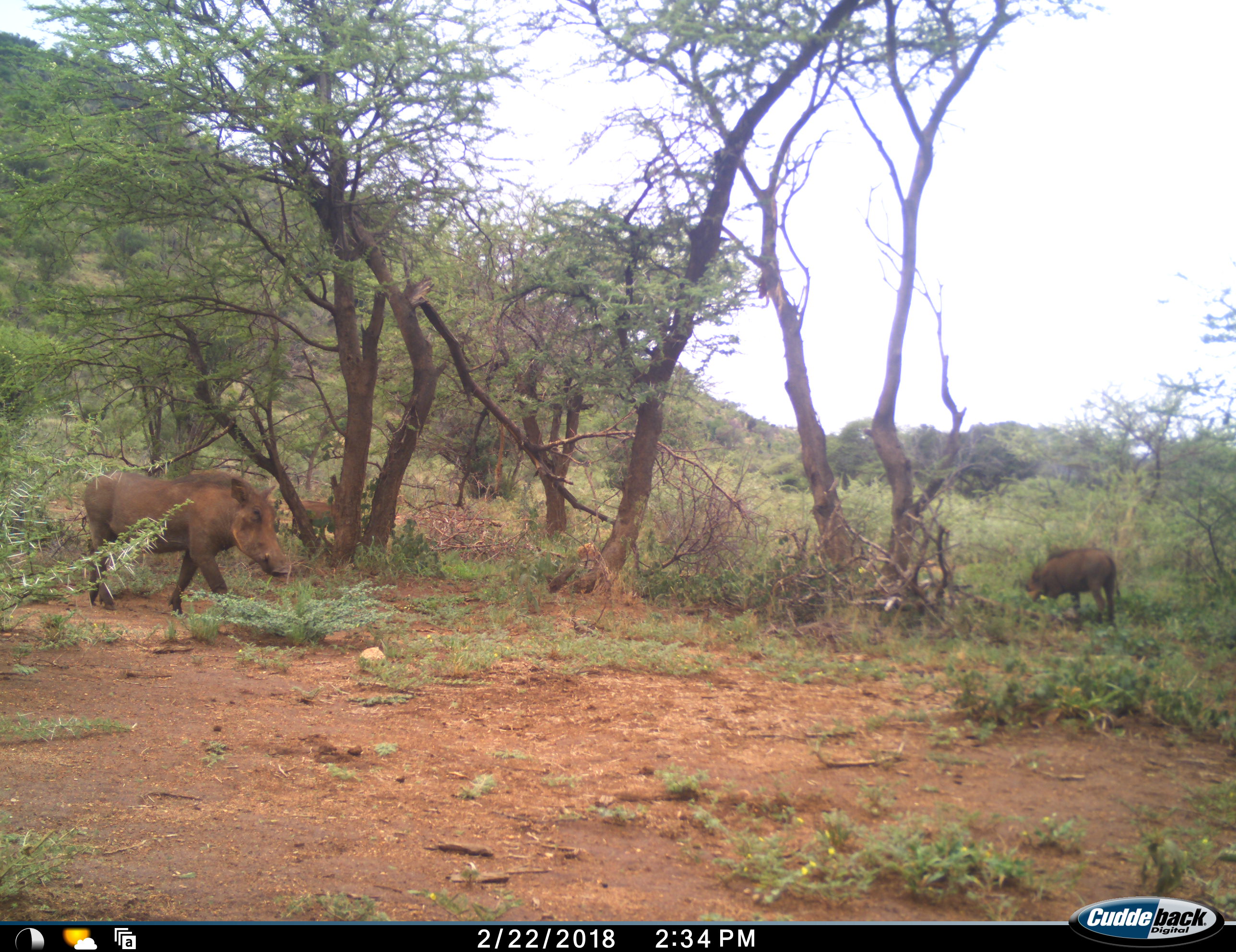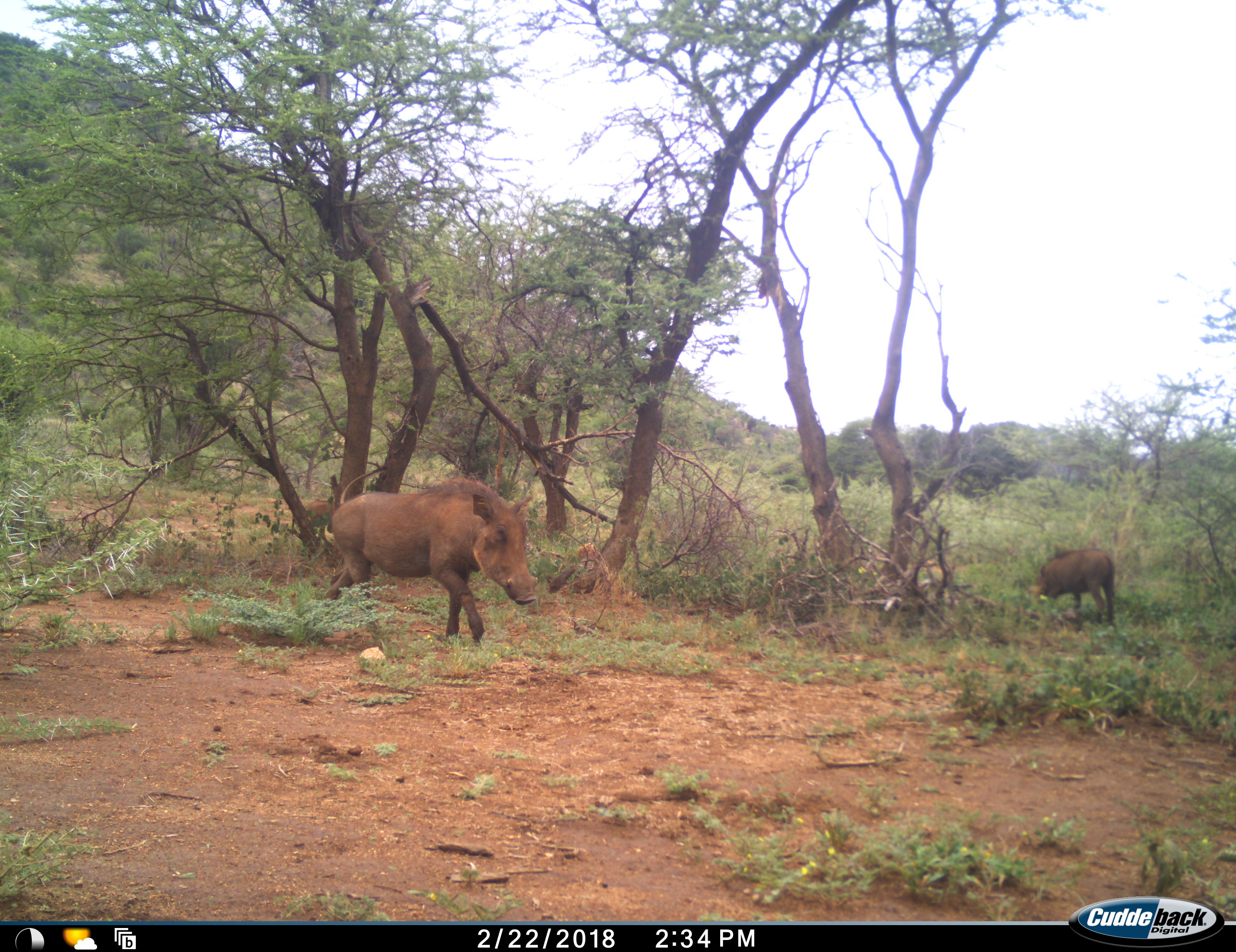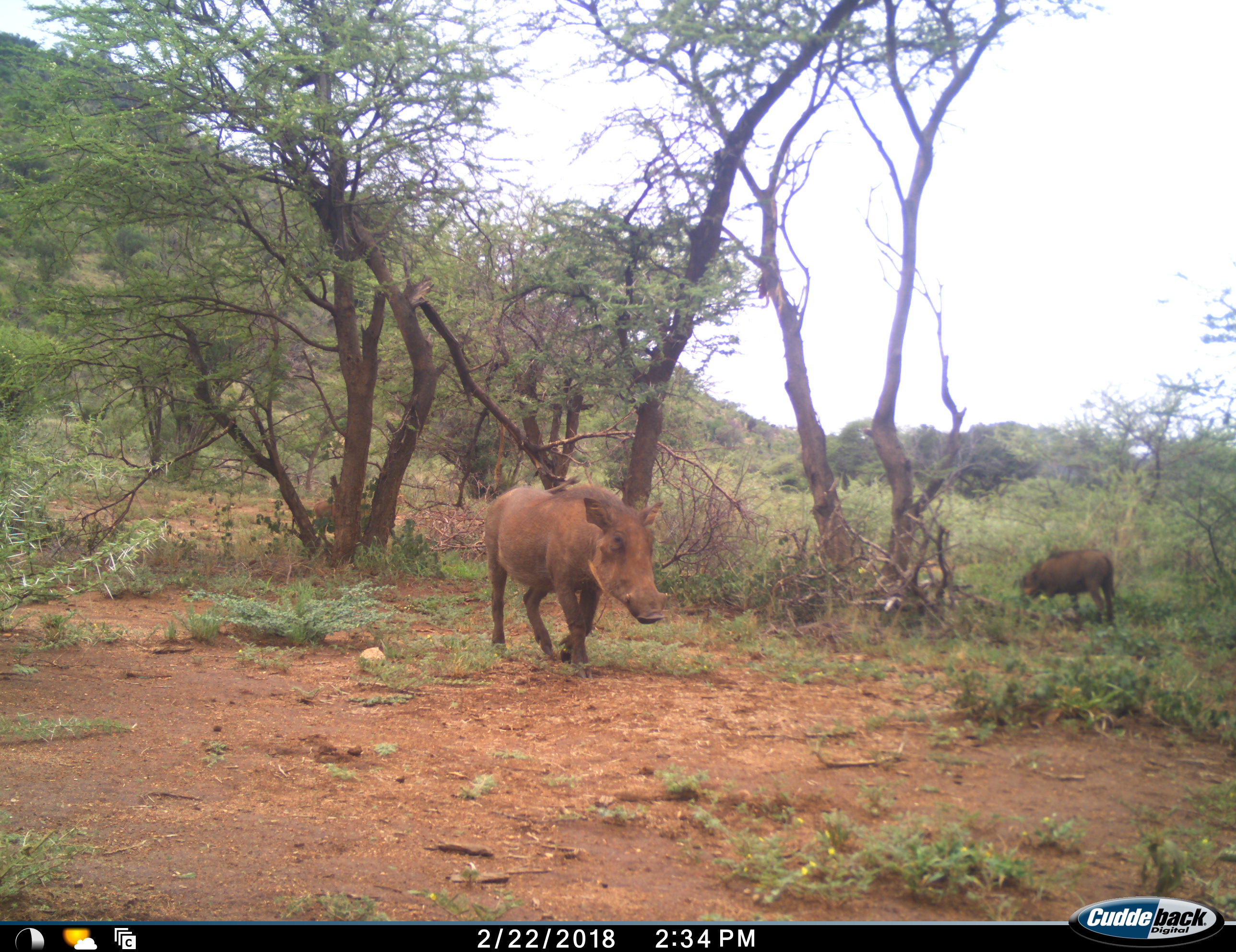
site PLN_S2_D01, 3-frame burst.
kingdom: Animalia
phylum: Chordata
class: Mammalia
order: Artiodactyla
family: Suidae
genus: Phacochoerus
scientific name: Phacochoerus africanus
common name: warthog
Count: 2.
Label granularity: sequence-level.